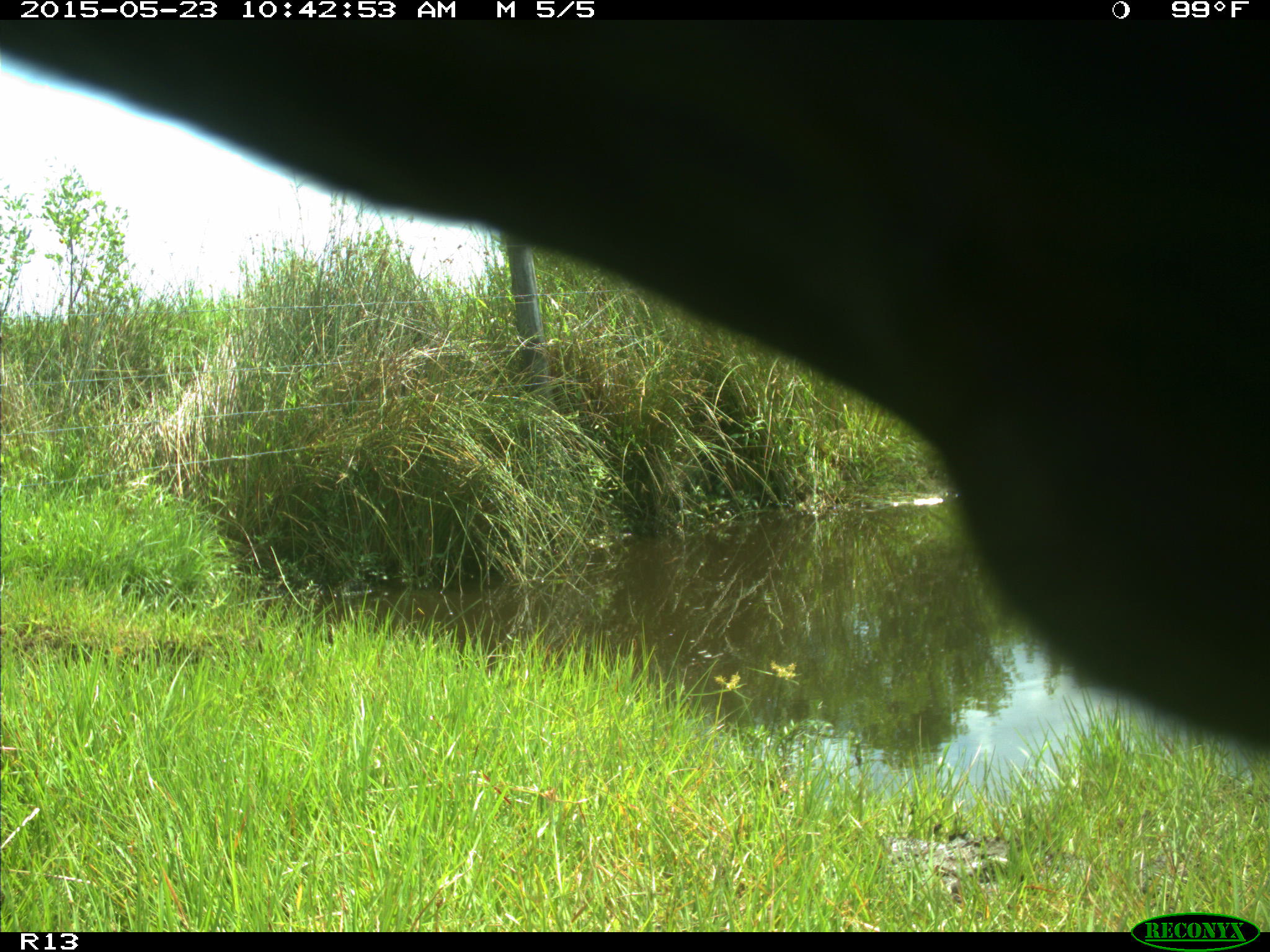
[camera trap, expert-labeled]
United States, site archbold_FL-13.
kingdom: Animalia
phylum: Chordata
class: Mammalia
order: Artiodactyla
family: Bovidae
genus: Bos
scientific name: Bos taurus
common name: domestic cow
Bos taurus (domestic cow).